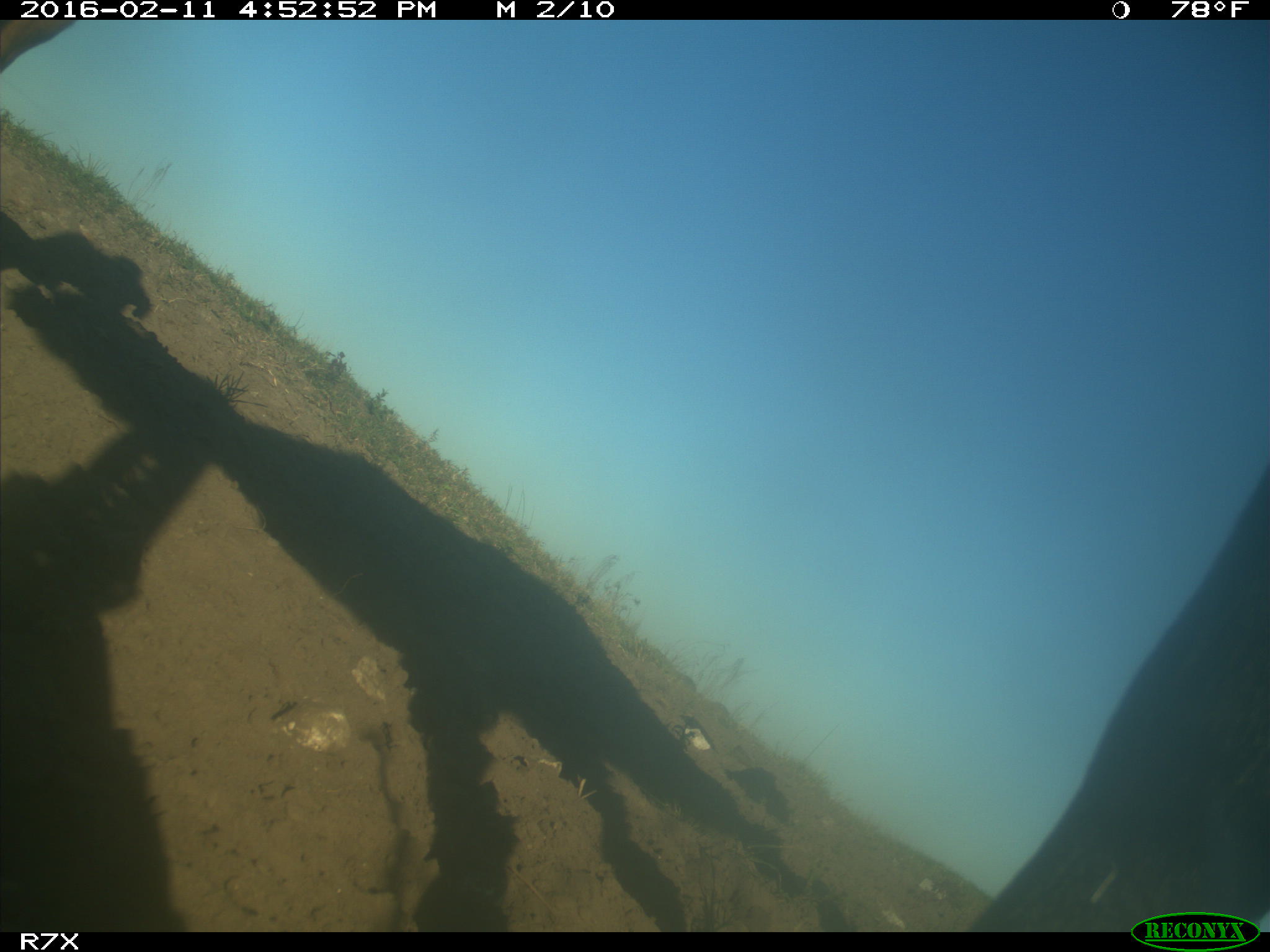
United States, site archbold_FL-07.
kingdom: Animalia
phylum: Chordata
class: Mammalia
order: Artiodactyla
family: Bovidae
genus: Bos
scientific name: Bos taurus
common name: domestic cow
Bos taurus (domestic cow).